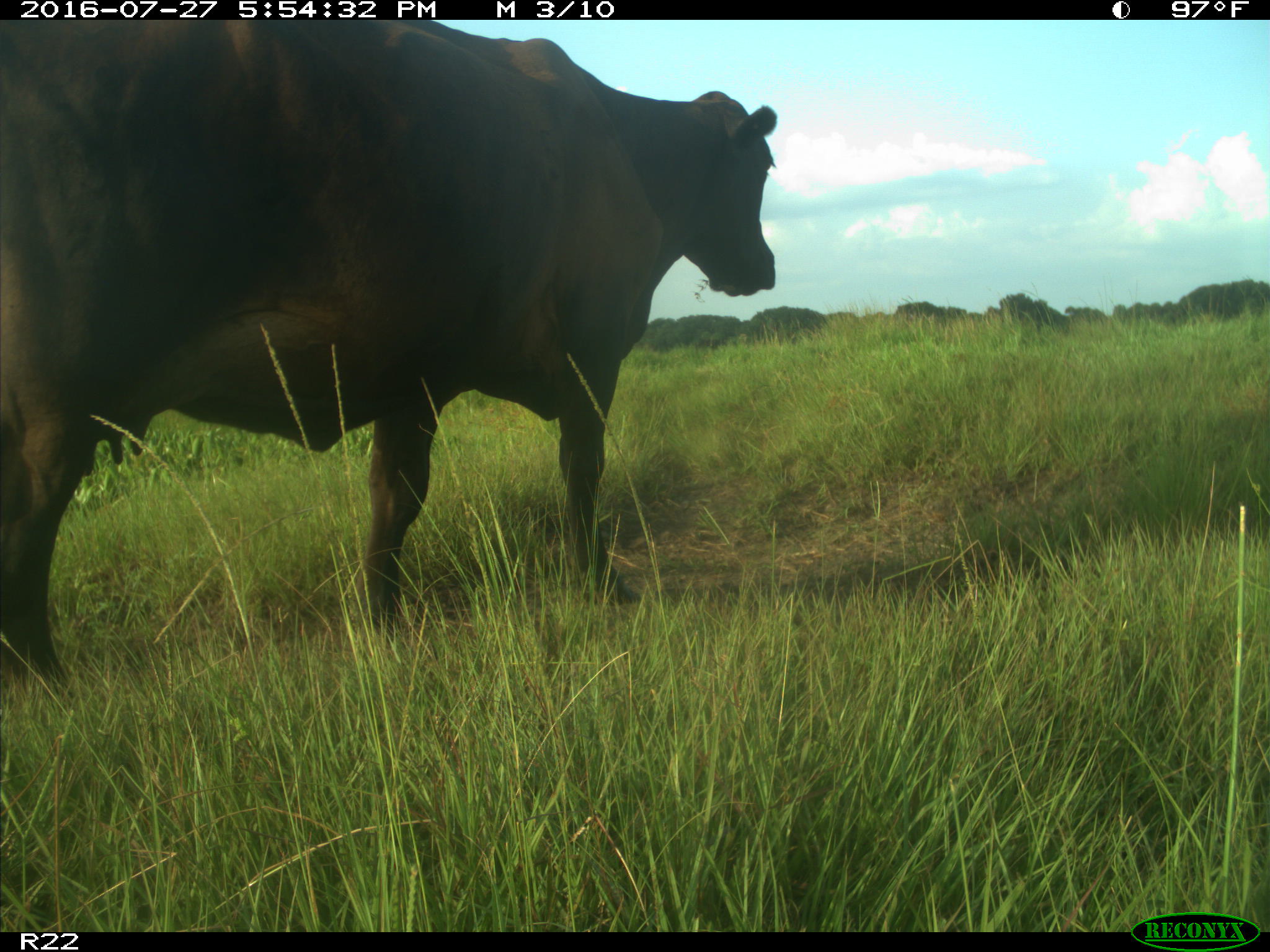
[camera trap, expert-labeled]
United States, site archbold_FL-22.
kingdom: Animalia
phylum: Chordata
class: Mammalia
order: Artiodactyla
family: Bovidae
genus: Bos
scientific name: Bos taurus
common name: domestic cow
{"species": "Bos taurus (domestic cow)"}